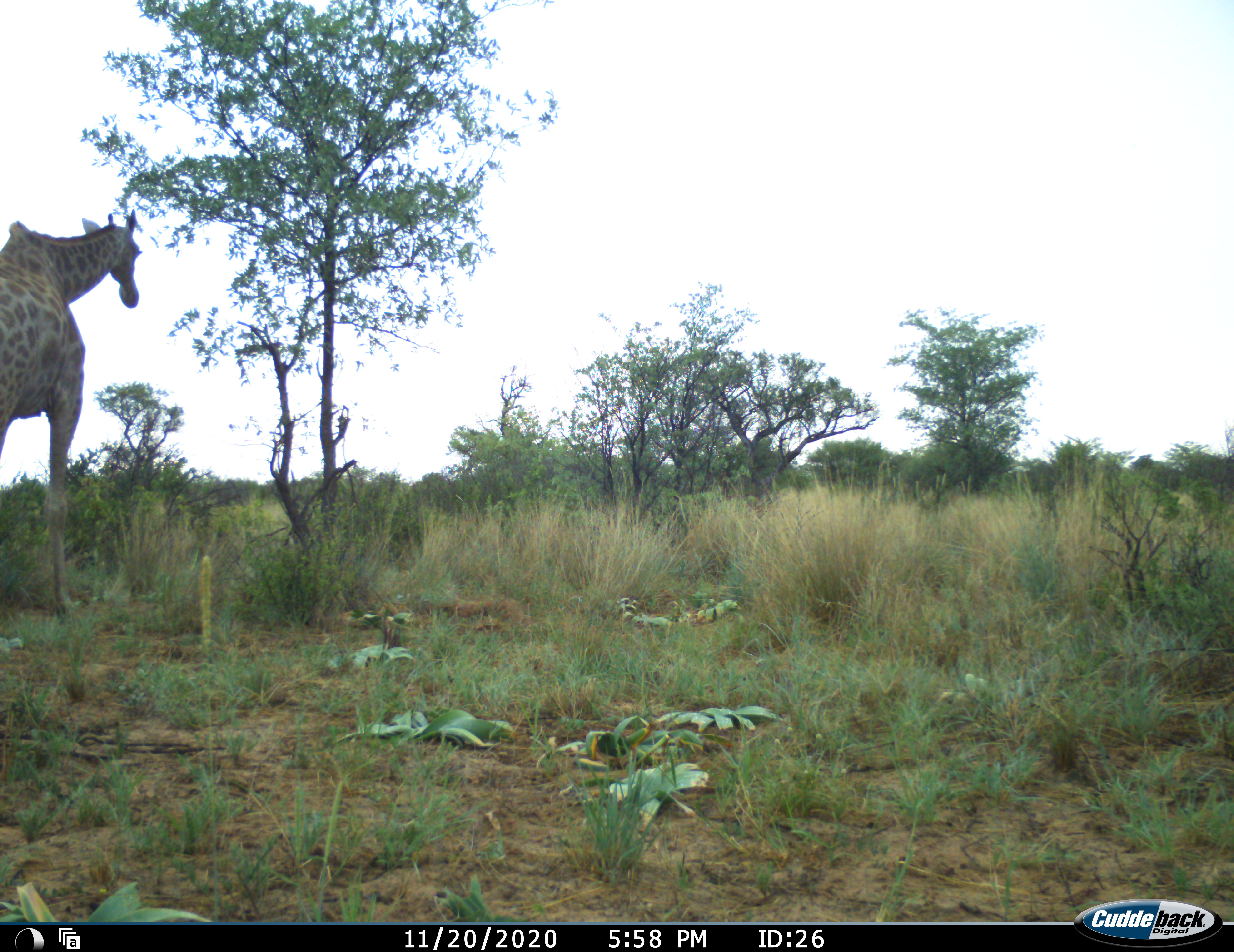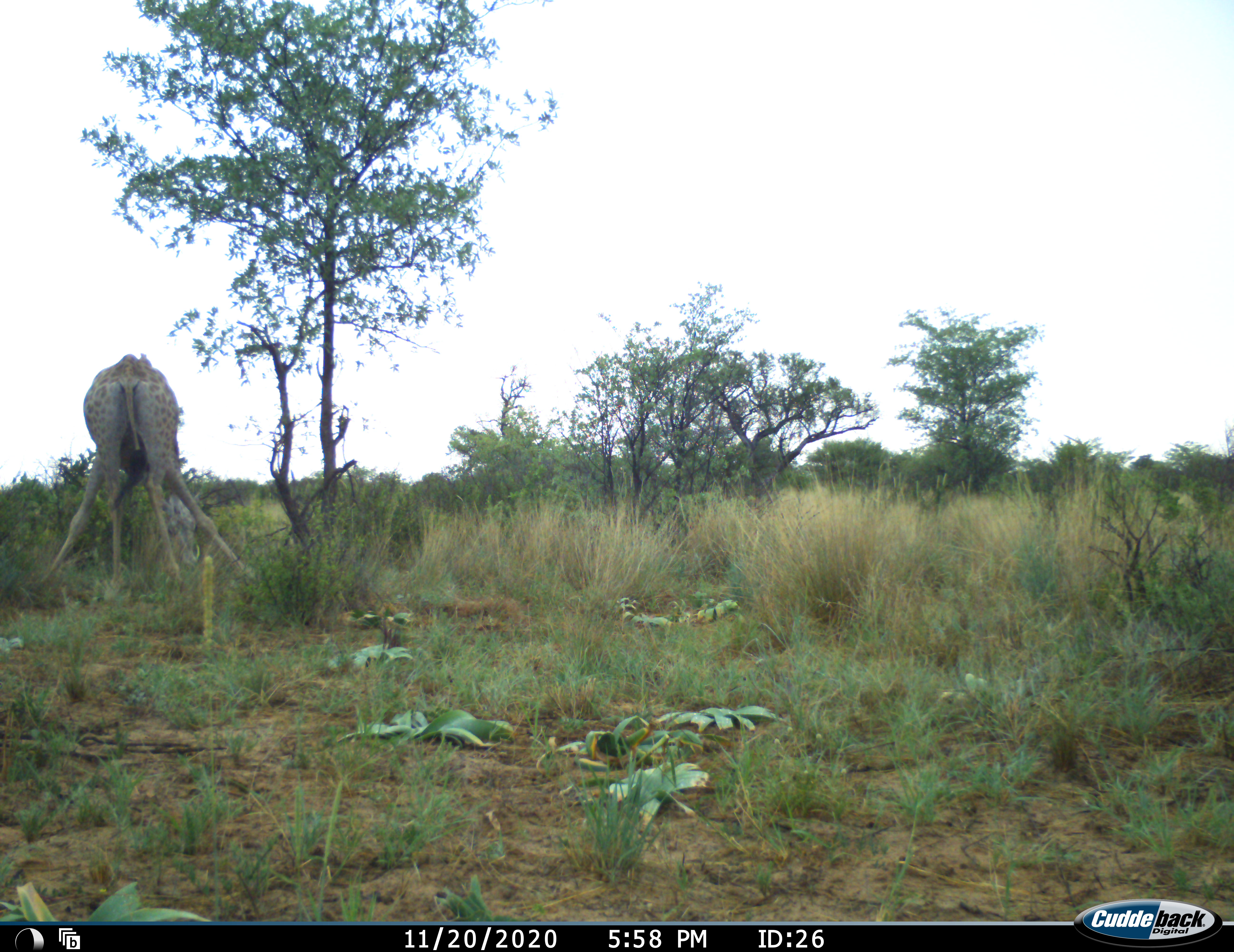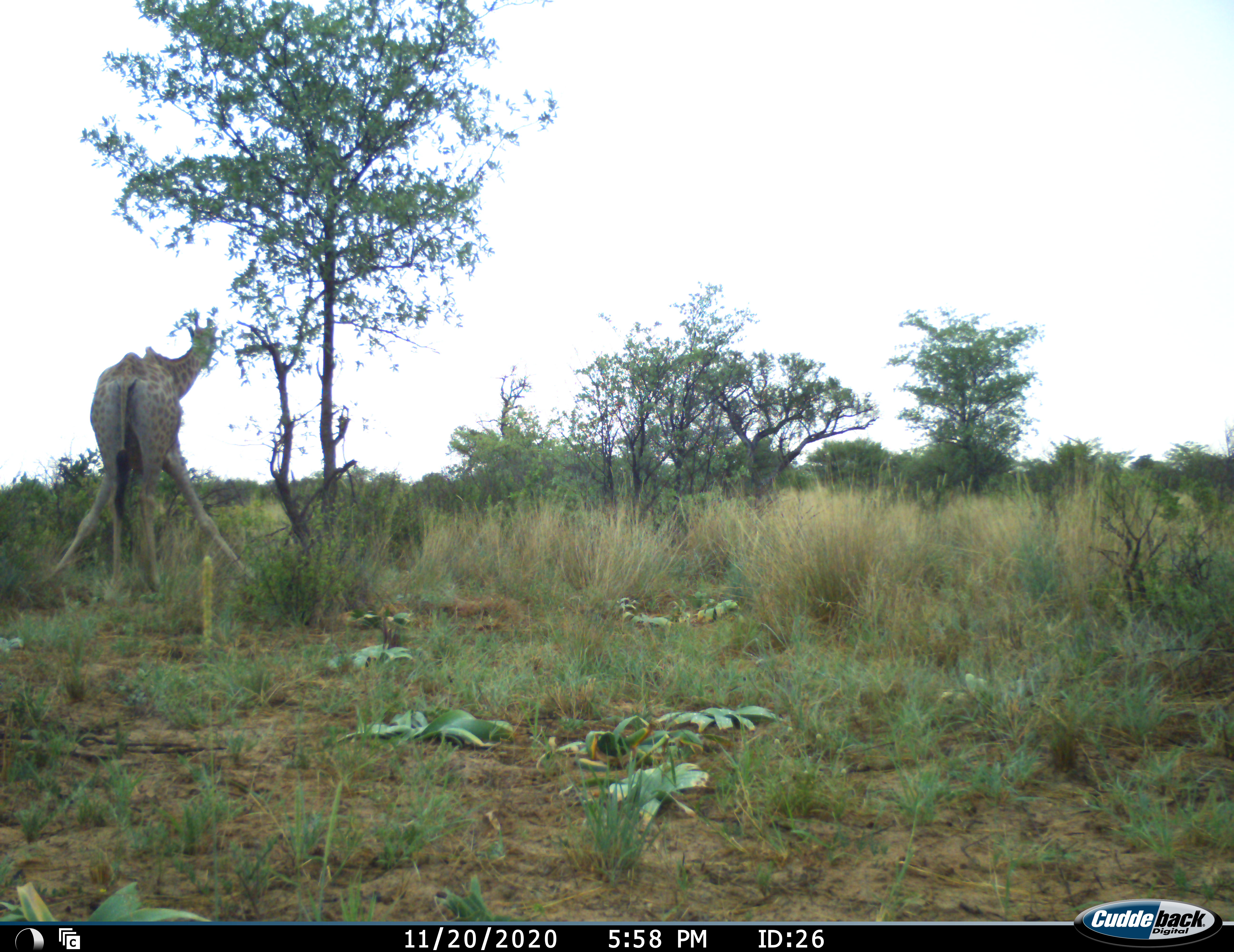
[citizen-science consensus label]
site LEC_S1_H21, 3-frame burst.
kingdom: Animalia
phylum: Chordata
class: Mammalia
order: Artiodactyla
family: Giraffidae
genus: Giraffa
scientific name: Giraffa camelopardalis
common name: giraffe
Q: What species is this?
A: Giraffe (Giraffa camelopardalis).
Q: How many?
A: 1.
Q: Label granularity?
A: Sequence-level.